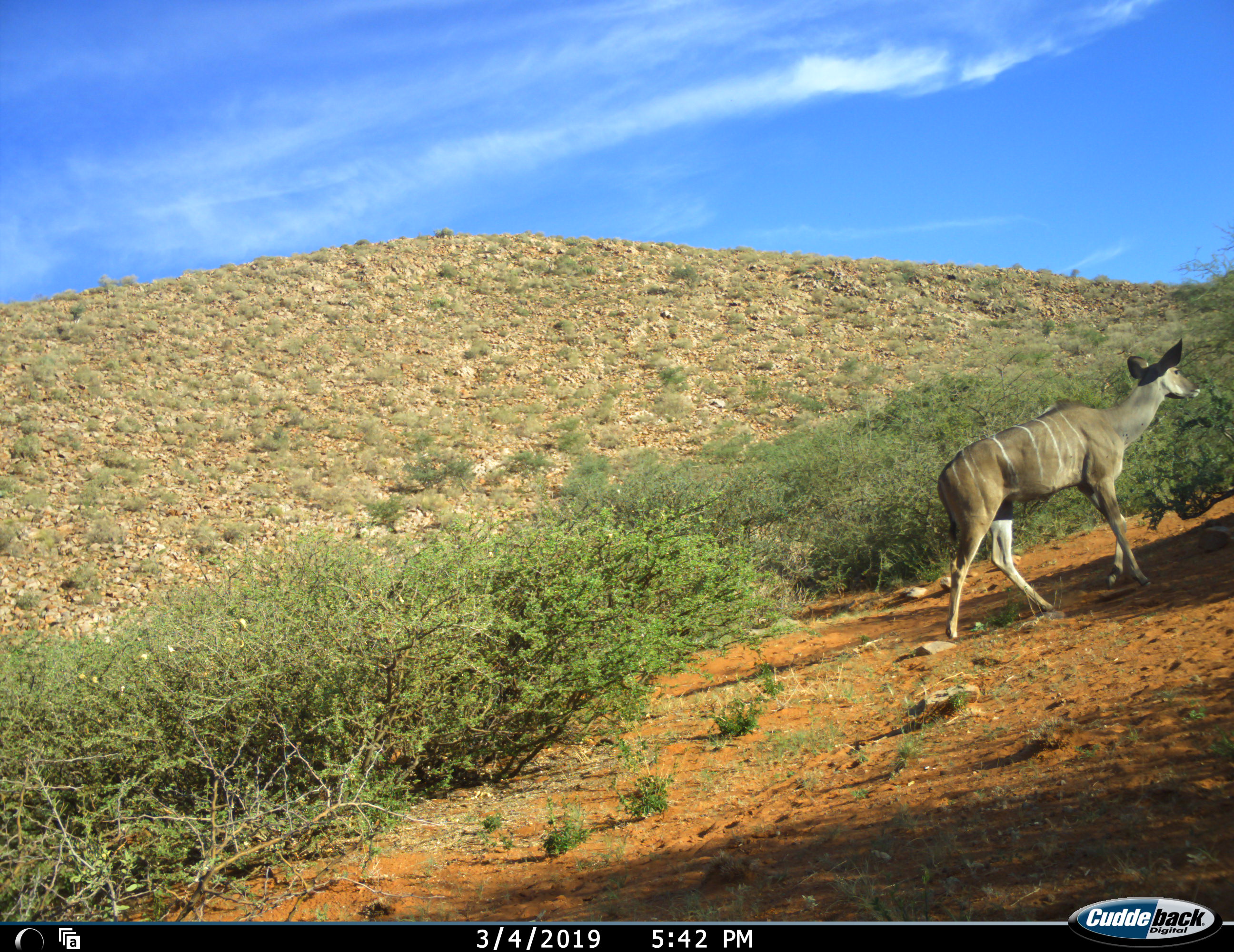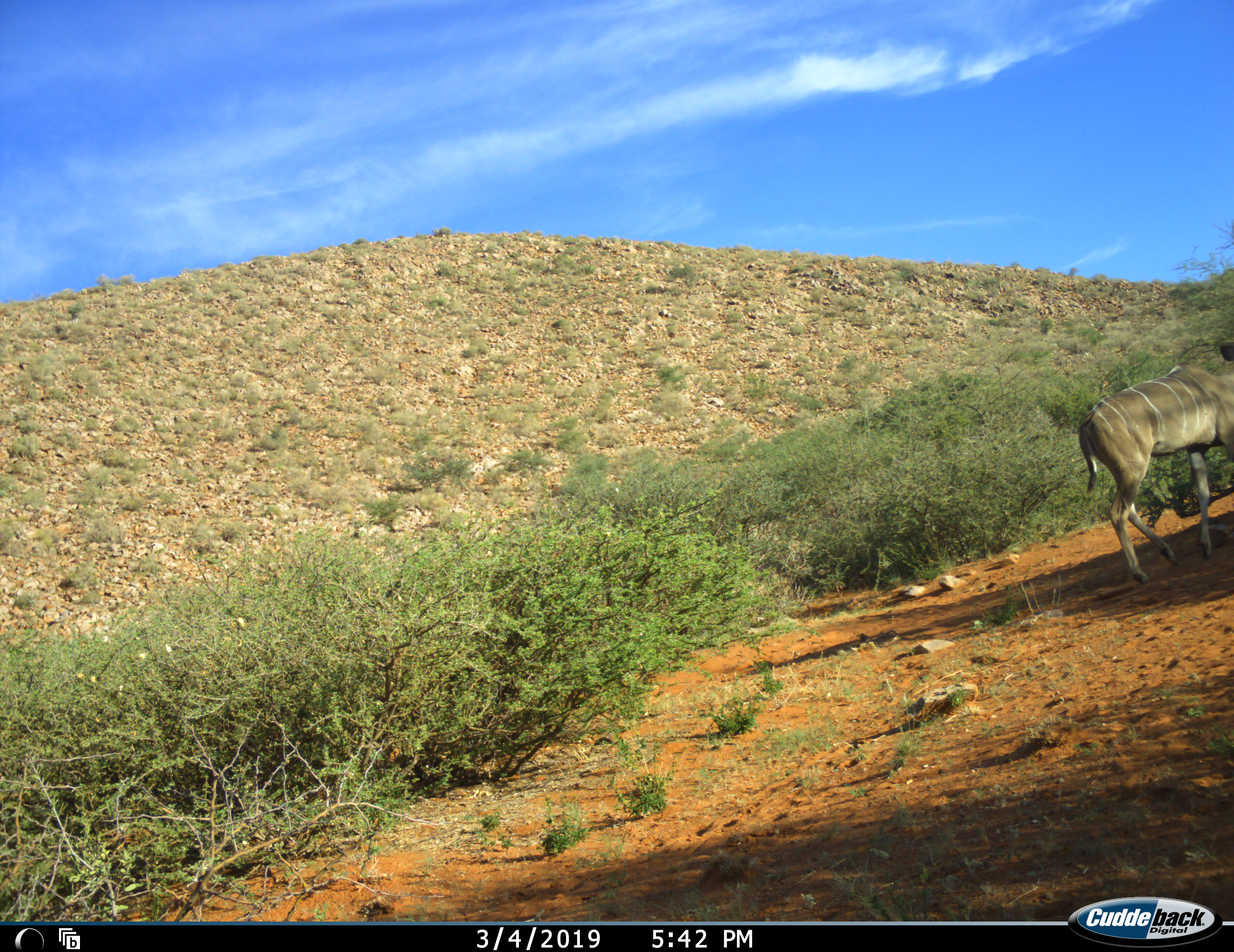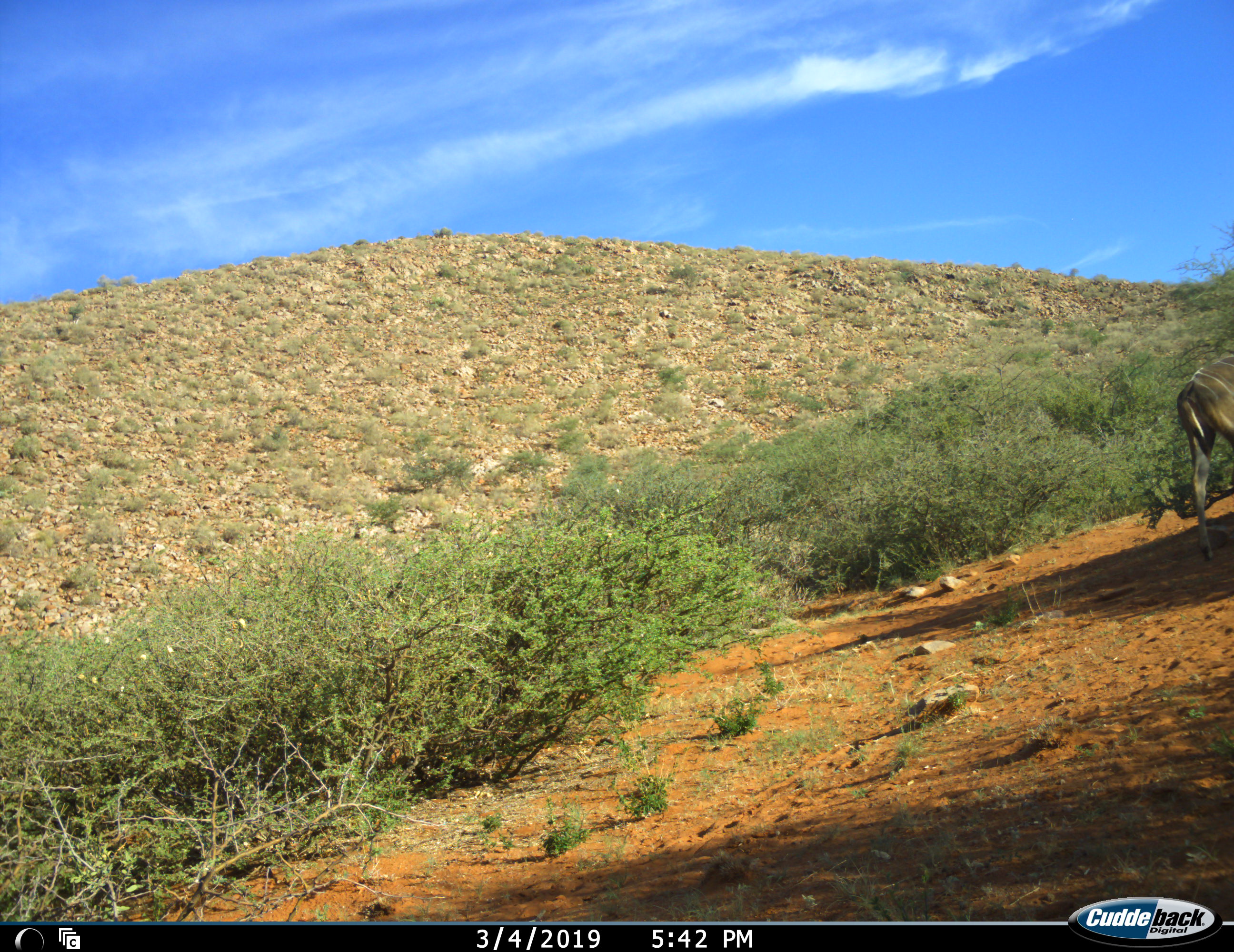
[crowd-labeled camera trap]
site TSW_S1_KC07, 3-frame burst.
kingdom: Animalia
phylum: Chordata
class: Mammalia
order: Artiodactyla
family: Bovidae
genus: Tragelaphus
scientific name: Tragelaphus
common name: kudu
Kudu (Tragelaphus), count 1. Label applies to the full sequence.